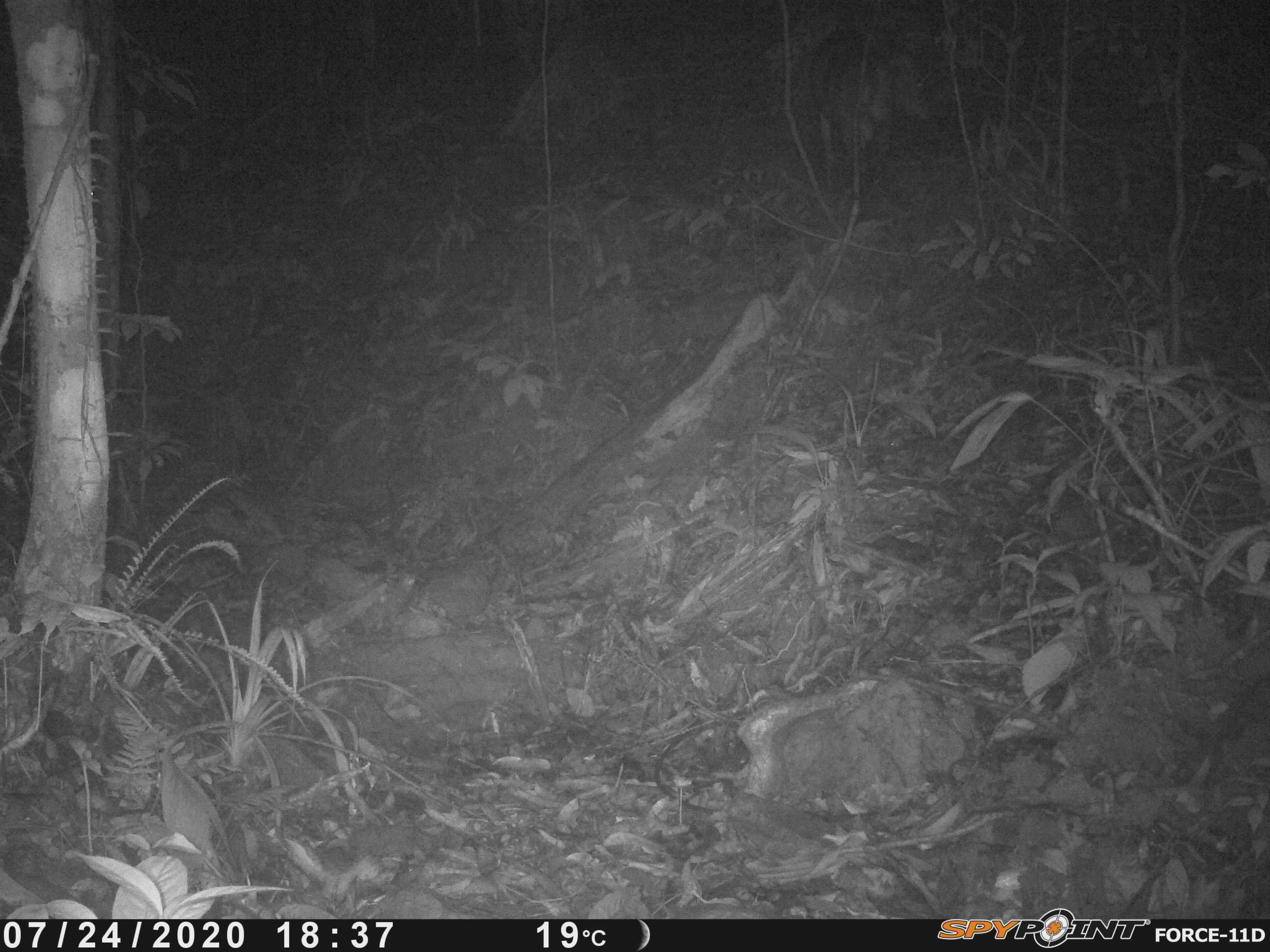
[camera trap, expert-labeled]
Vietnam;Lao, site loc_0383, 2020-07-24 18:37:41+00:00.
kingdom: Animalia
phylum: Chordata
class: Mammalia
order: Artiodactyla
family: Cervidae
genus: Muntiacus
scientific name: Muntiacus vuquangensis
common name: large-antlered muntjac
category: large antlered muntjac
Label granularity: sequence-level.